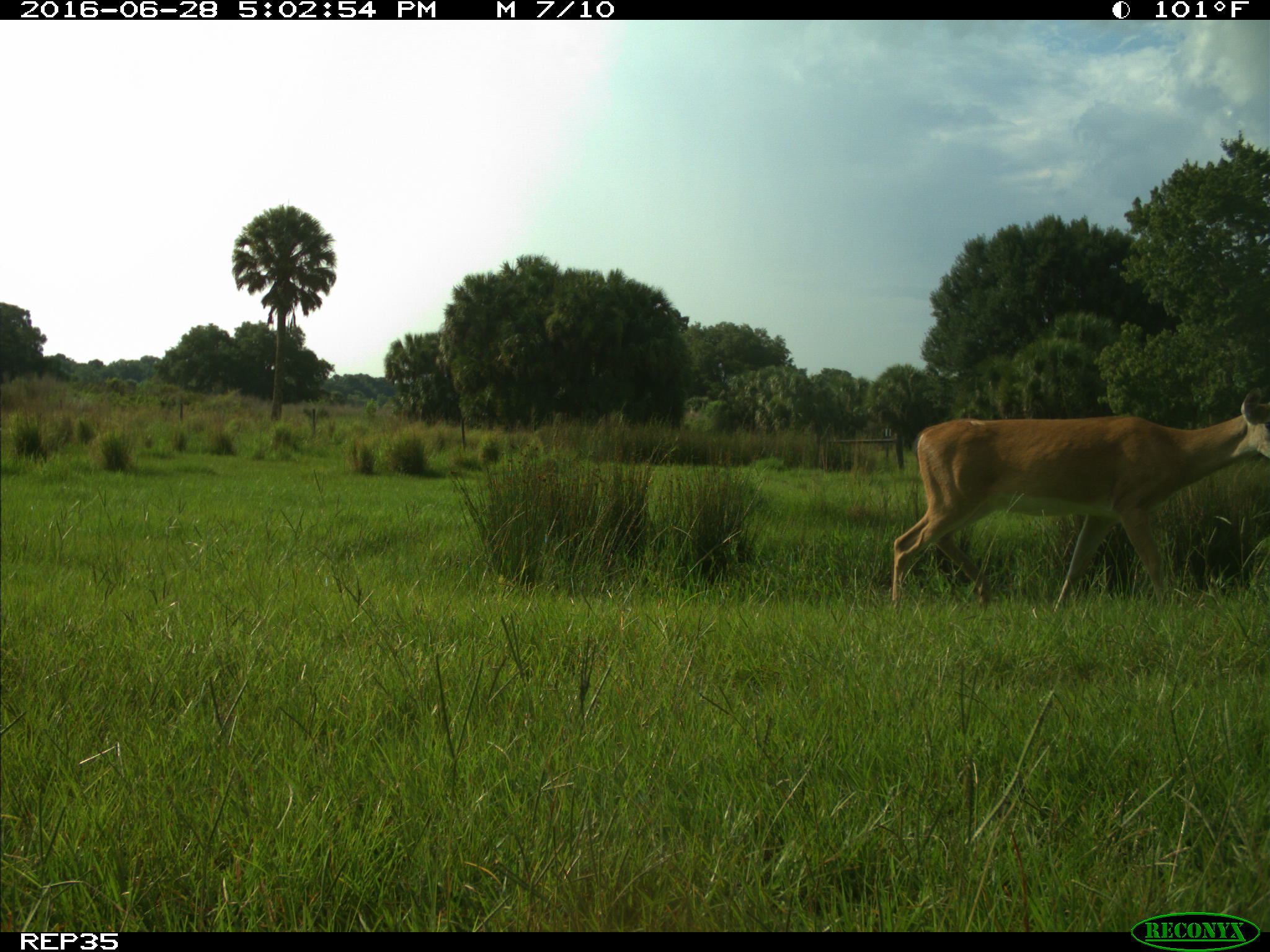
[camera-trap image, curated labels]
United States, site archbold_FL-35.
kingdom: Animalia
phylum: Chordata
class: Mammalia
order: Artiodactyla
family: Cervidae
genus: Odocoileus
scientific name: Odocoileus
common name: deer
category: unidentified deer